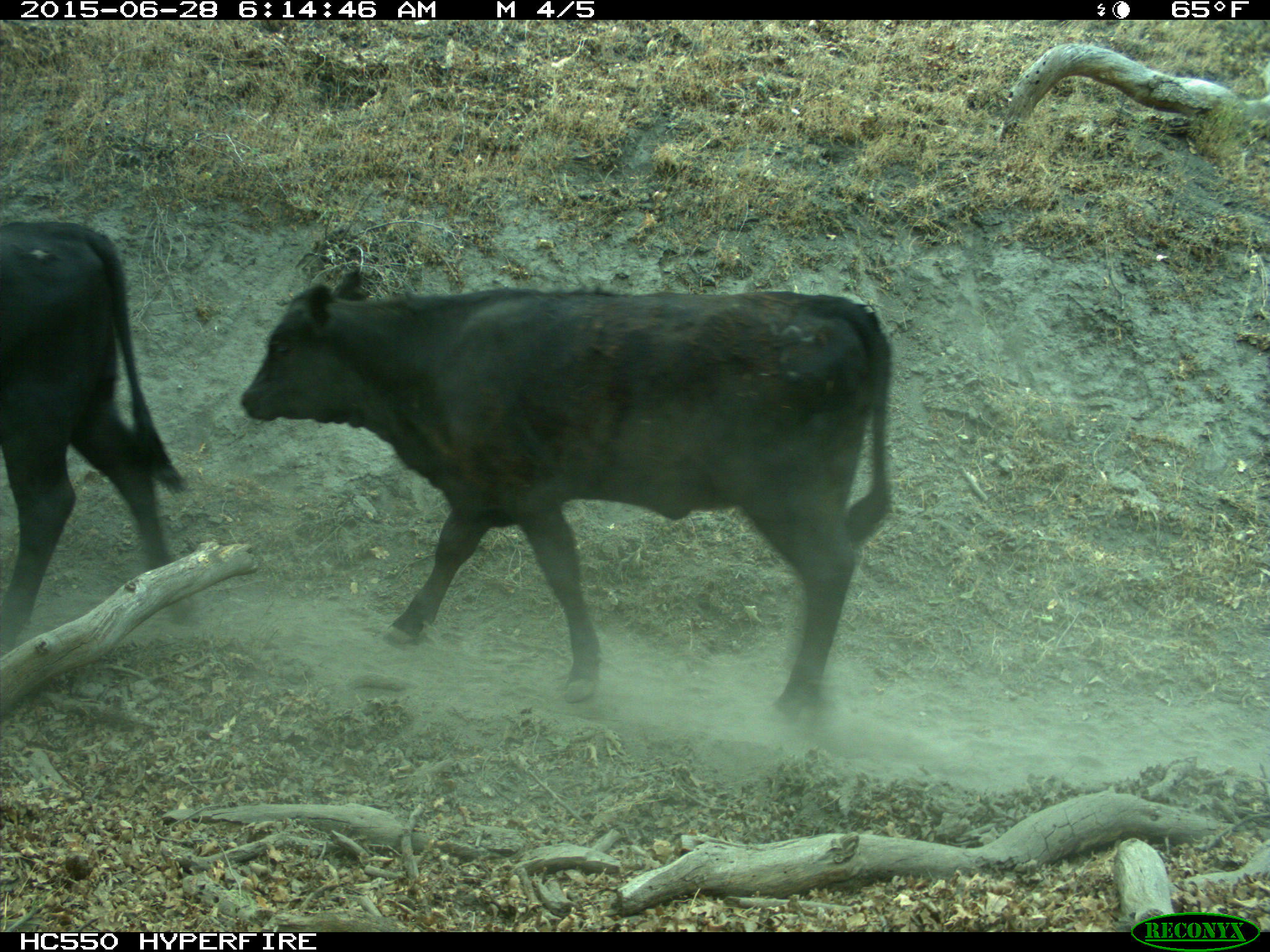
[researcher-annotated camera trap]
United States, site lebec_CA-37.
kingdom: Animalia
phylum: Chordata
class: Mammalia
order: Artiodactyla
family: Bovidae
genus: Bos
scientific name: Bos taurus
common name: domestic cow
Bos taurus (domestic cow).